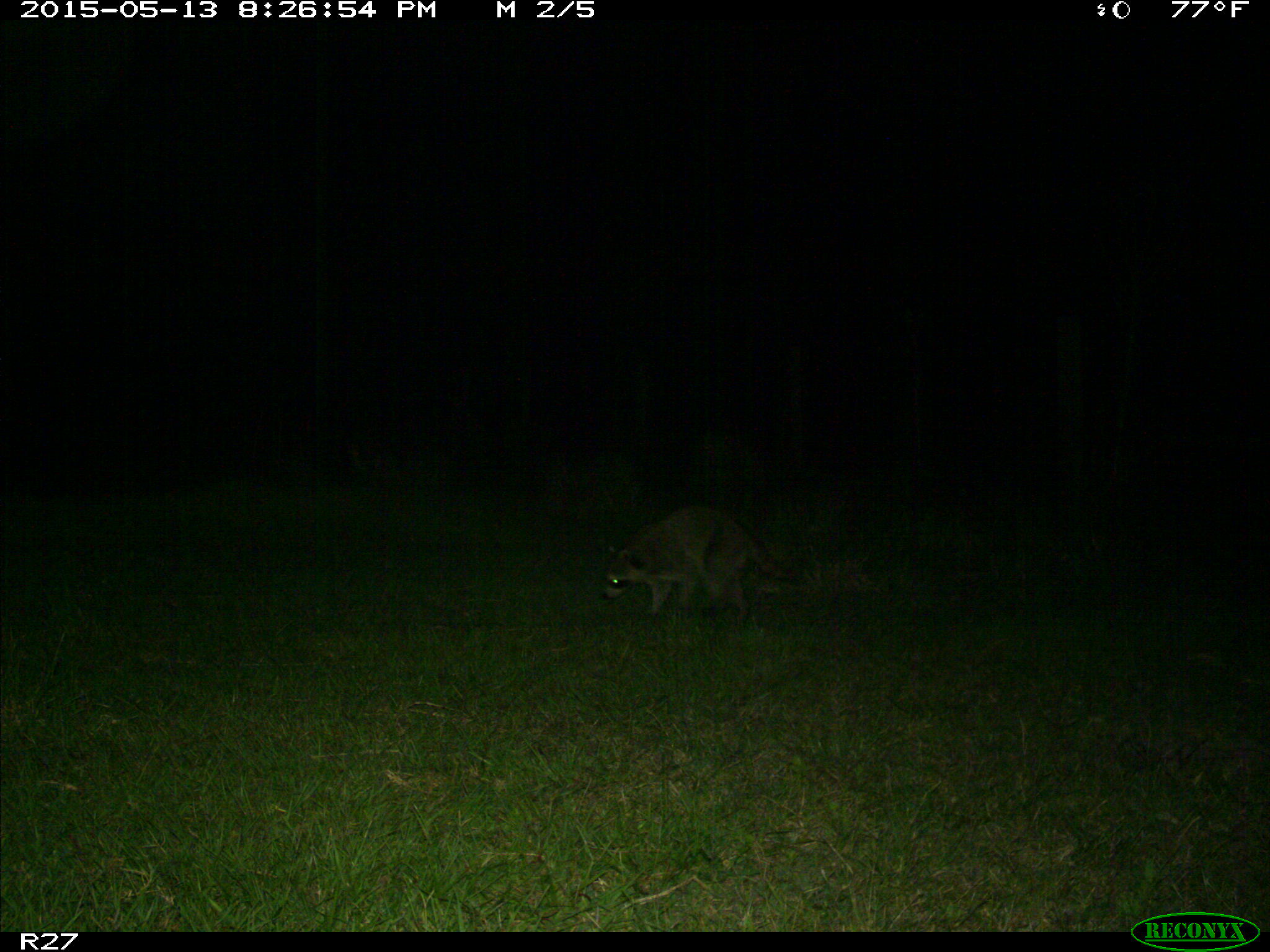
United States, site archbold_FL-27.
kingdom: Animalia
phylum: Chordata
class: Mammalia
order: Carnivora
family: Procyonidae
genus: Procyon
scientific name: Procyon lotor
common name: common raccoon